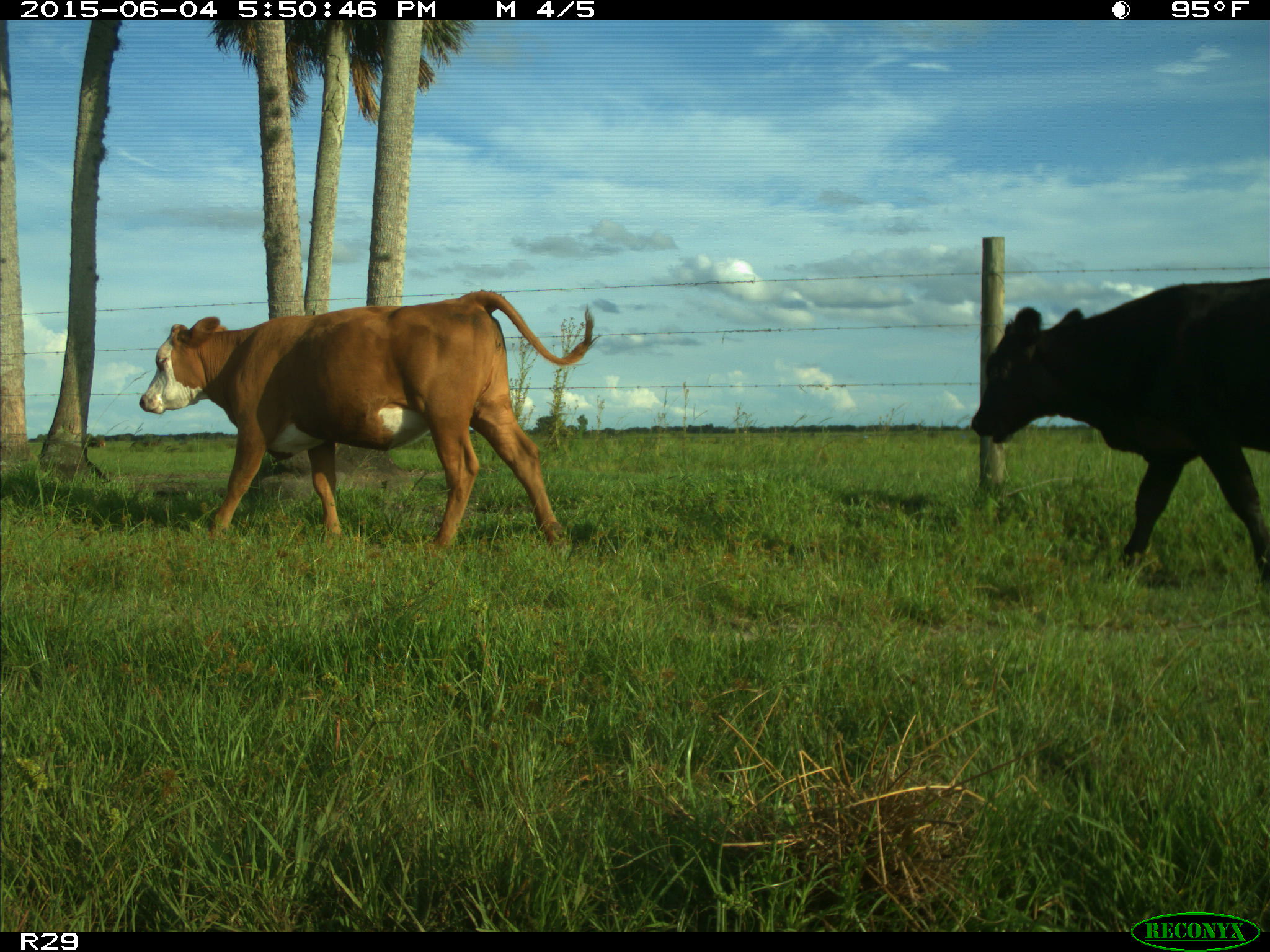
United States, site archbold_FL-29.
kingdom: Animalia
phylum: Chordata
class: Mammalia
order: Artiodactyla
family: Bovidae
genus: Bos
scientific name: Bos taurus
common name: domestic cow